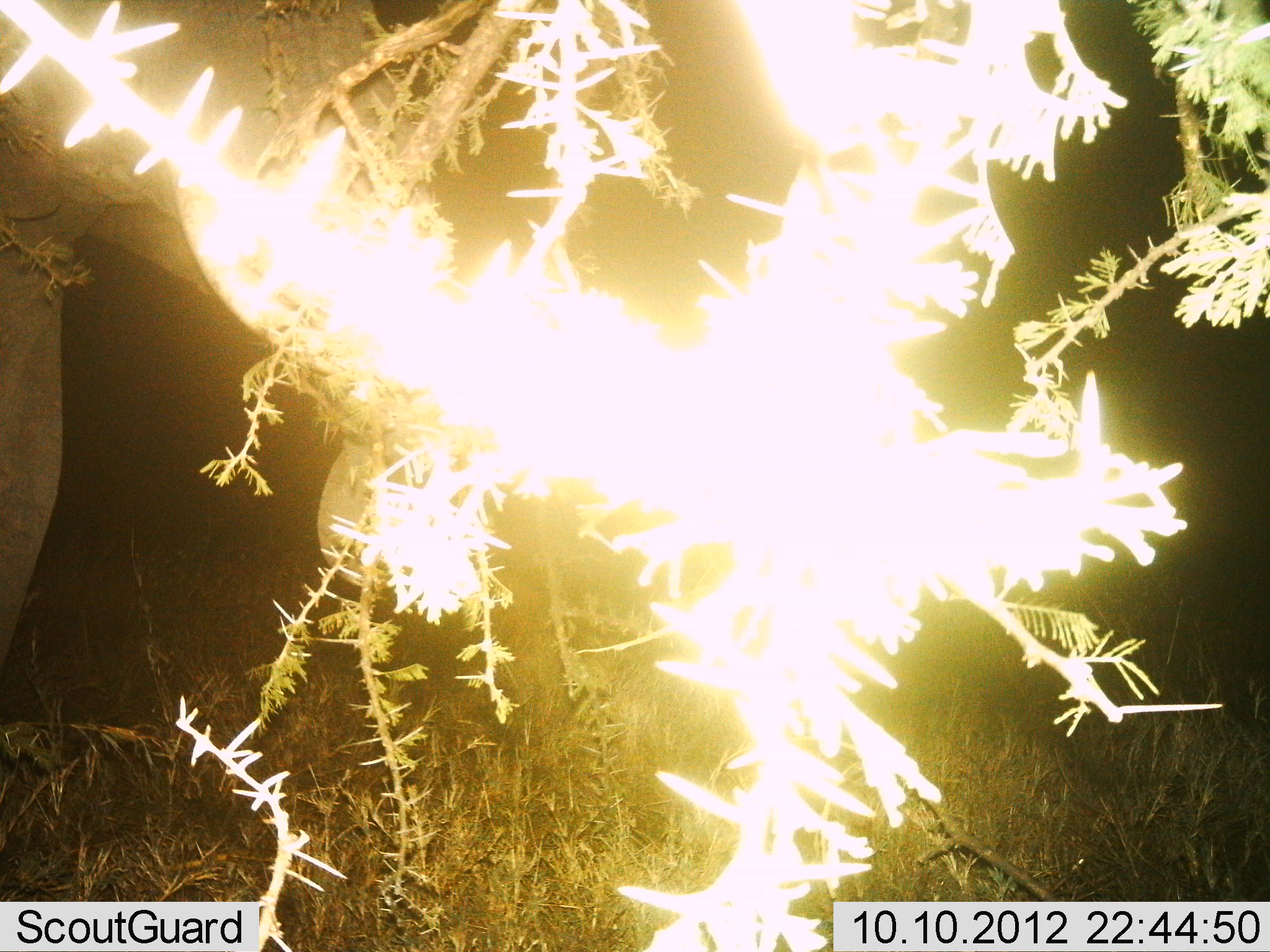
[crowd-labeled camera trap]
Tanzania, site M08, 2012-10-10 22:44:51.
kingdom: Animalia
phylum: Chordata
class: Mammalia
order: Proboscidea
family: Elephantidae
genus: Loxodonta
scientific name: Loxodonta africana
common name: african bush elephant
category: elephant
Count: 1.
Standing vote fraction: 90%.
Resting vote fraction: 0%.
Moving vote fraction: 0%.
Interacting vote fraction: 0%.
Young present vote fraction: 0%.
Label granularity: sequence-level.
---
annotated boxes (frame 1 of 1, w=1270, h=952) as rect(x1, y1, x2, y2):
animal: rect(1, 0, 411, 676)